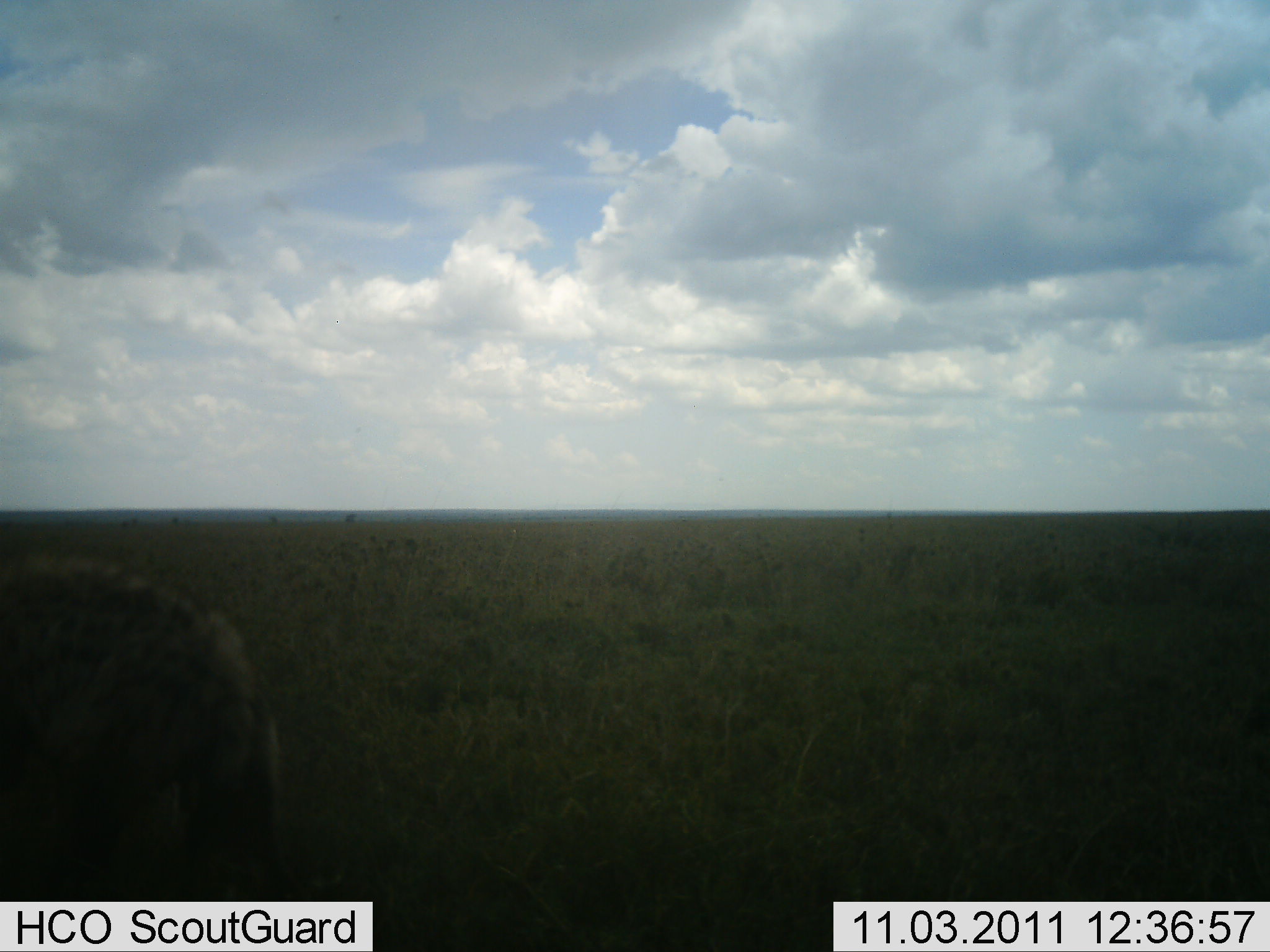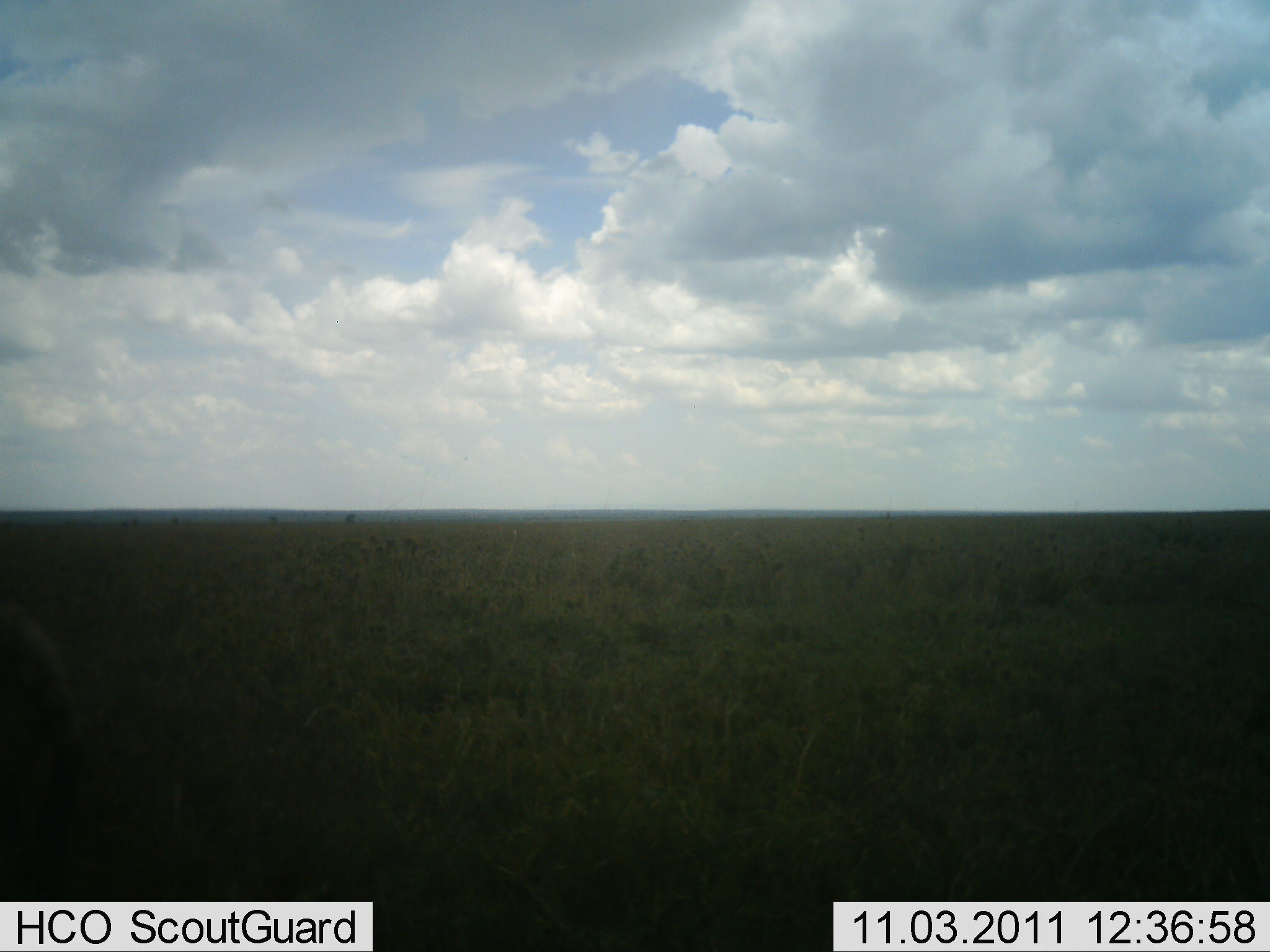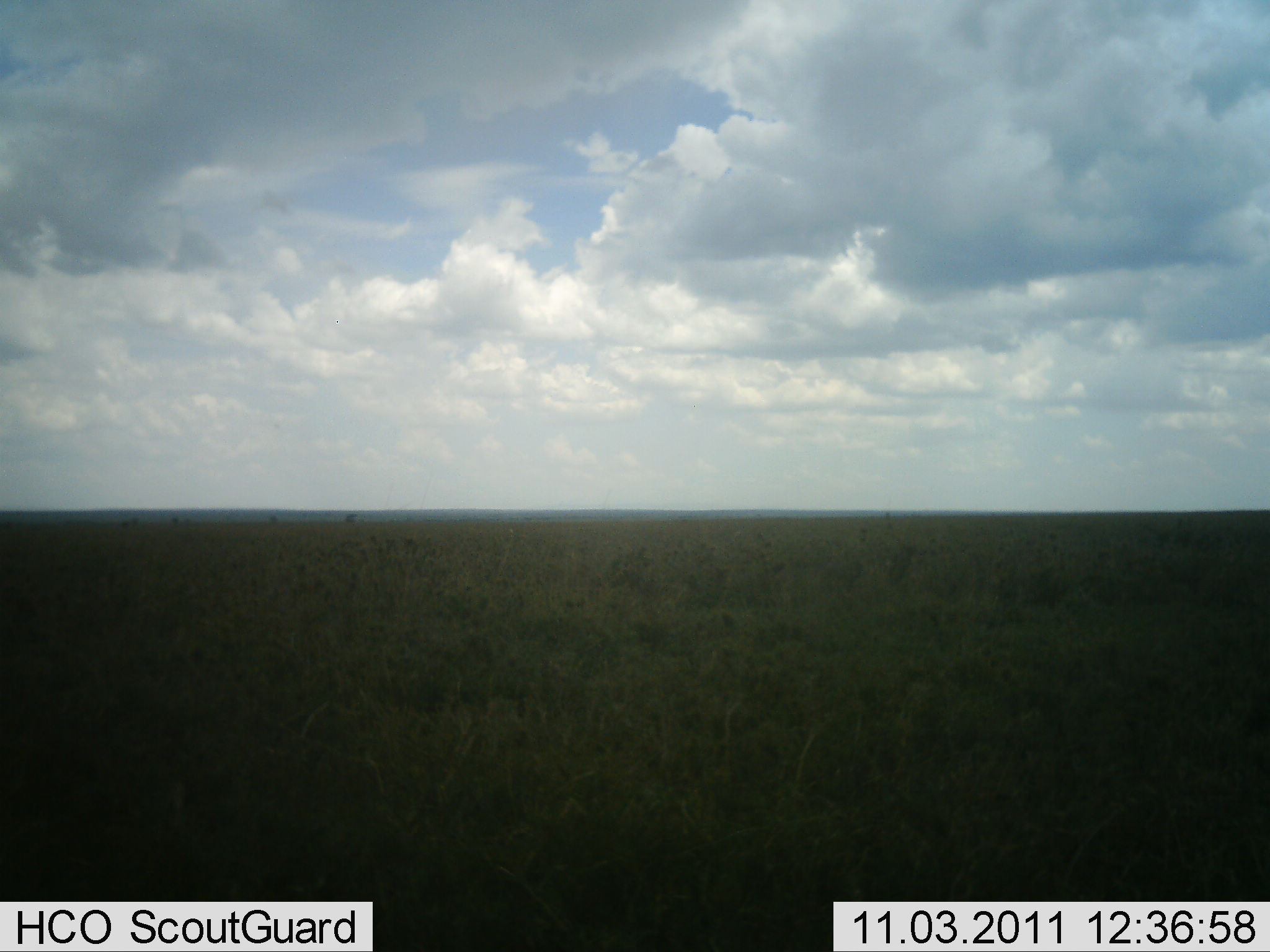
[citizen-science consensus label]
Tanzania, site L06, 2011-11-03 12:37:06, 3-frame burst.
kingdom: Animalia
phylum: Chordata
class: Mammalia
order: Carnivora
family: Hyaenidae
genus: Crocuta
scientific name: Crocuta crocuta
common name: spotted hyena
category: hyenaspotted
Hyenaspotted (spotted hyena) (Crocuta crocuta), count 1. Behavior (volunteer vote fractions): standing 0%, resting 0%, moving 100%, interacting 0%. Young present (vote fraction): 0%. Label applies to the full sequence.